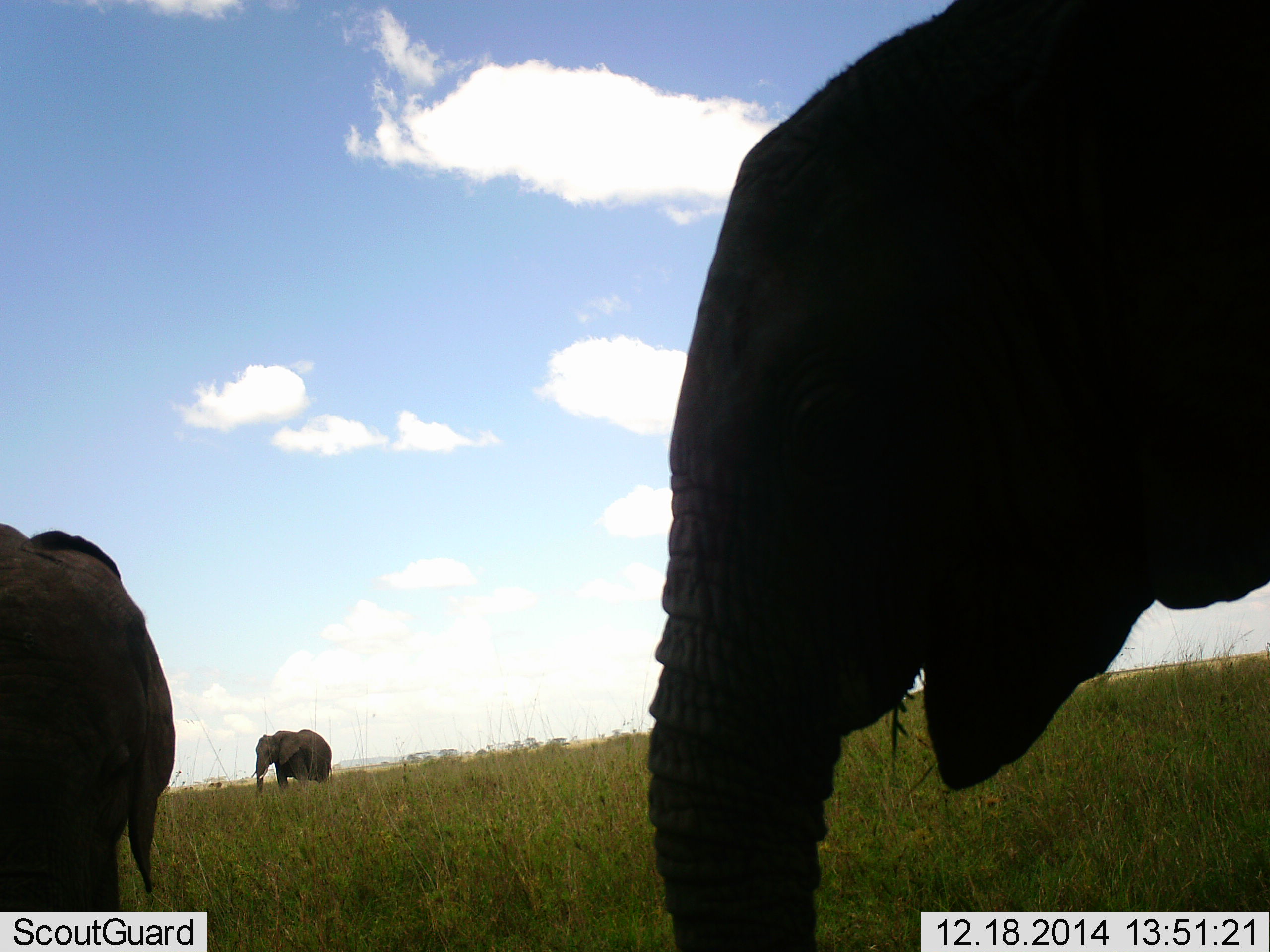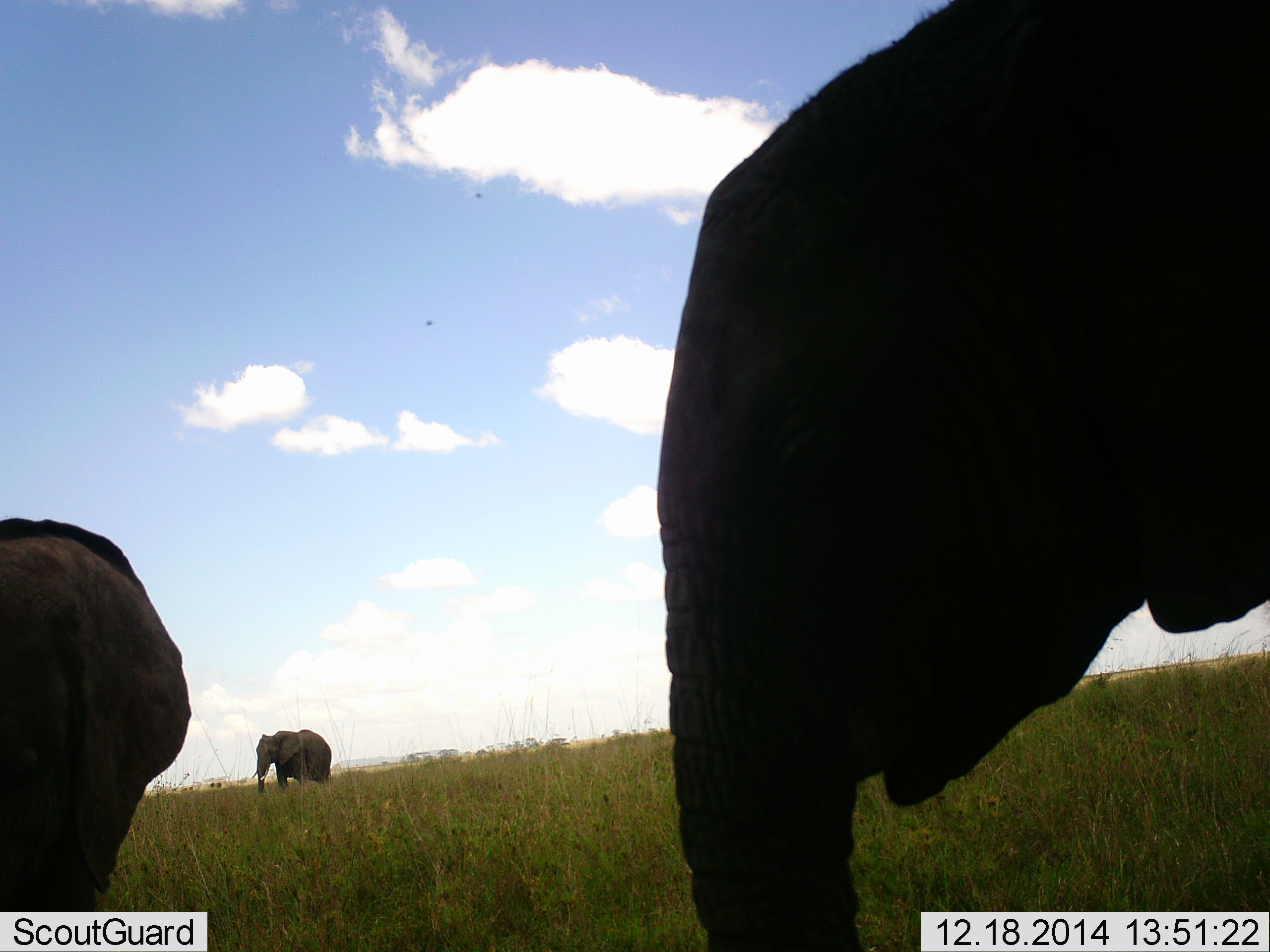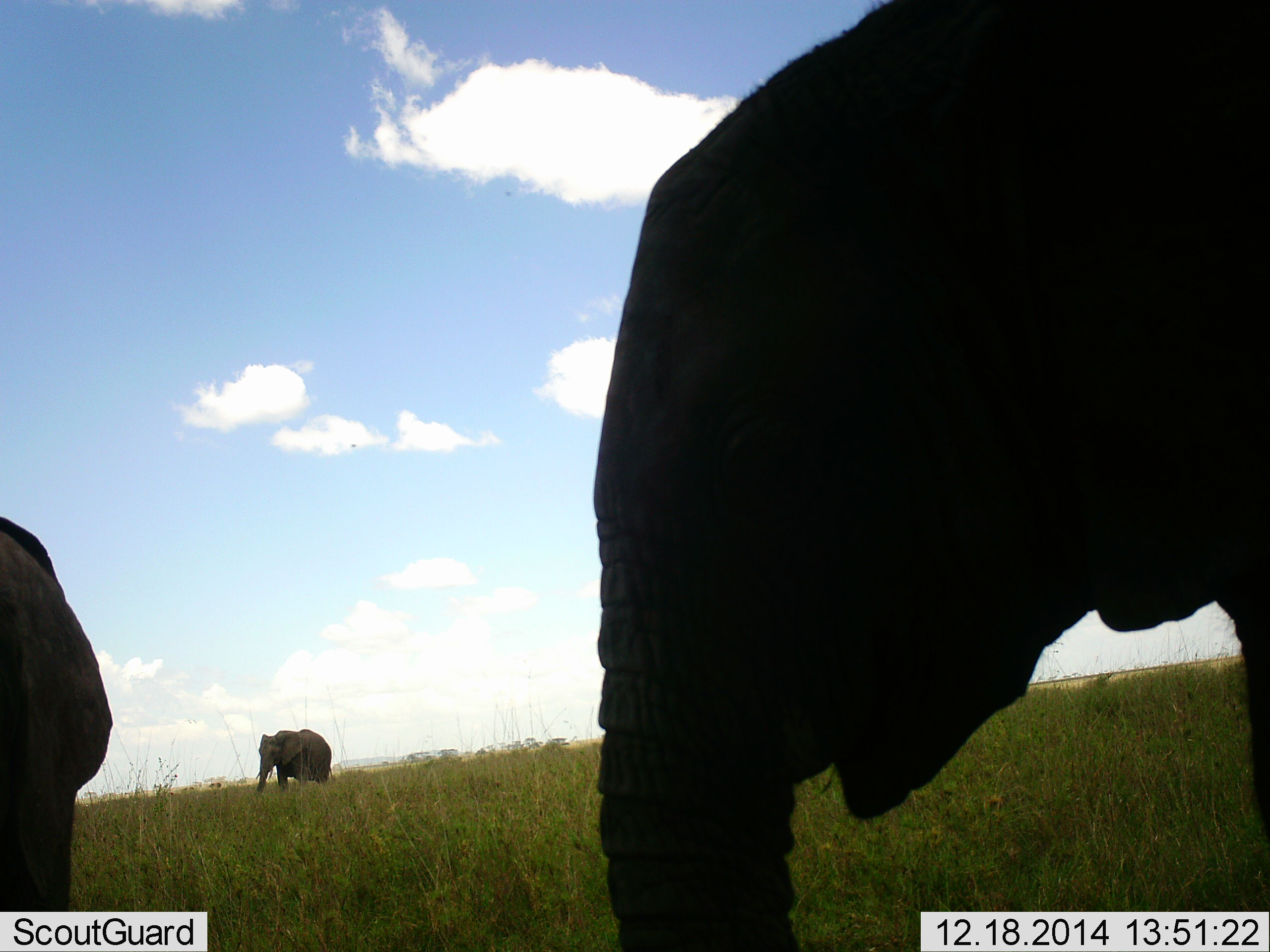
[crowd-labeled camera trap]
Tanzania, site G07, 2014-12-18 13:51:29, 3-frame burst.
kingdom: Animalia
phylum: Chordata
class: Mammalia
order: Proboscidea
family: Elephantidae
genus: Loxodonta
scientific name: Loxodonta africana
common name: african bush elephant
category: elephant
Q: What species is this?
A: Elephant (african bush elephant) (Loxodonta africana).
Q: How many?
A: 3.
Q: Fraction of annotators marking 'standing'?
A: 45%.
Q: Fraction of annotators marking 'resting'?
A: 0%.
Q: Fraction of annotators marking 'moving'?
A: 36%.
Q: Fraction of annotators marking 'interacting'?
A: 9%.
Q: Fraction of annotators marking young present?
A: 9%.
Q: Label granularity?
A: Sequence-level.